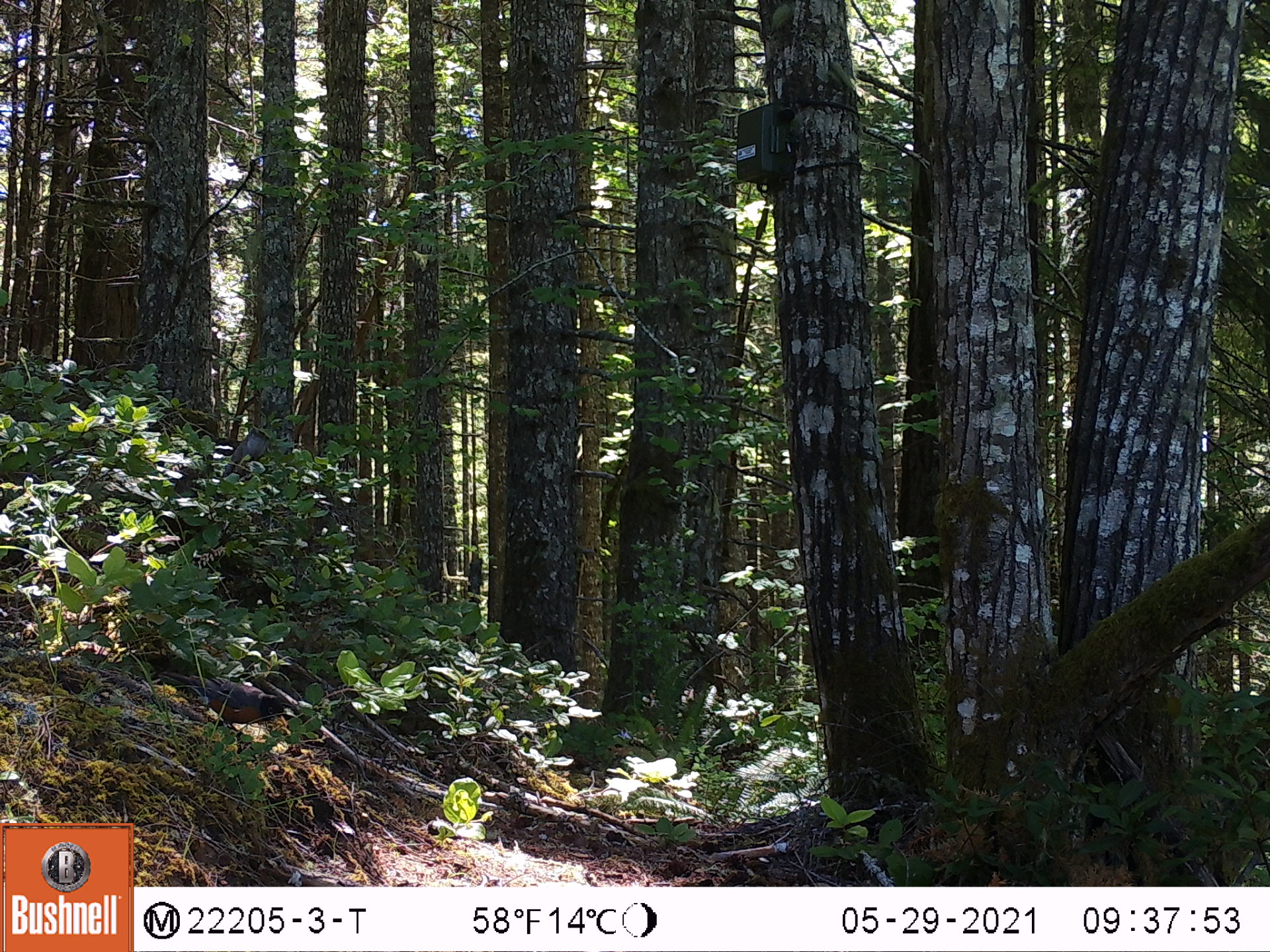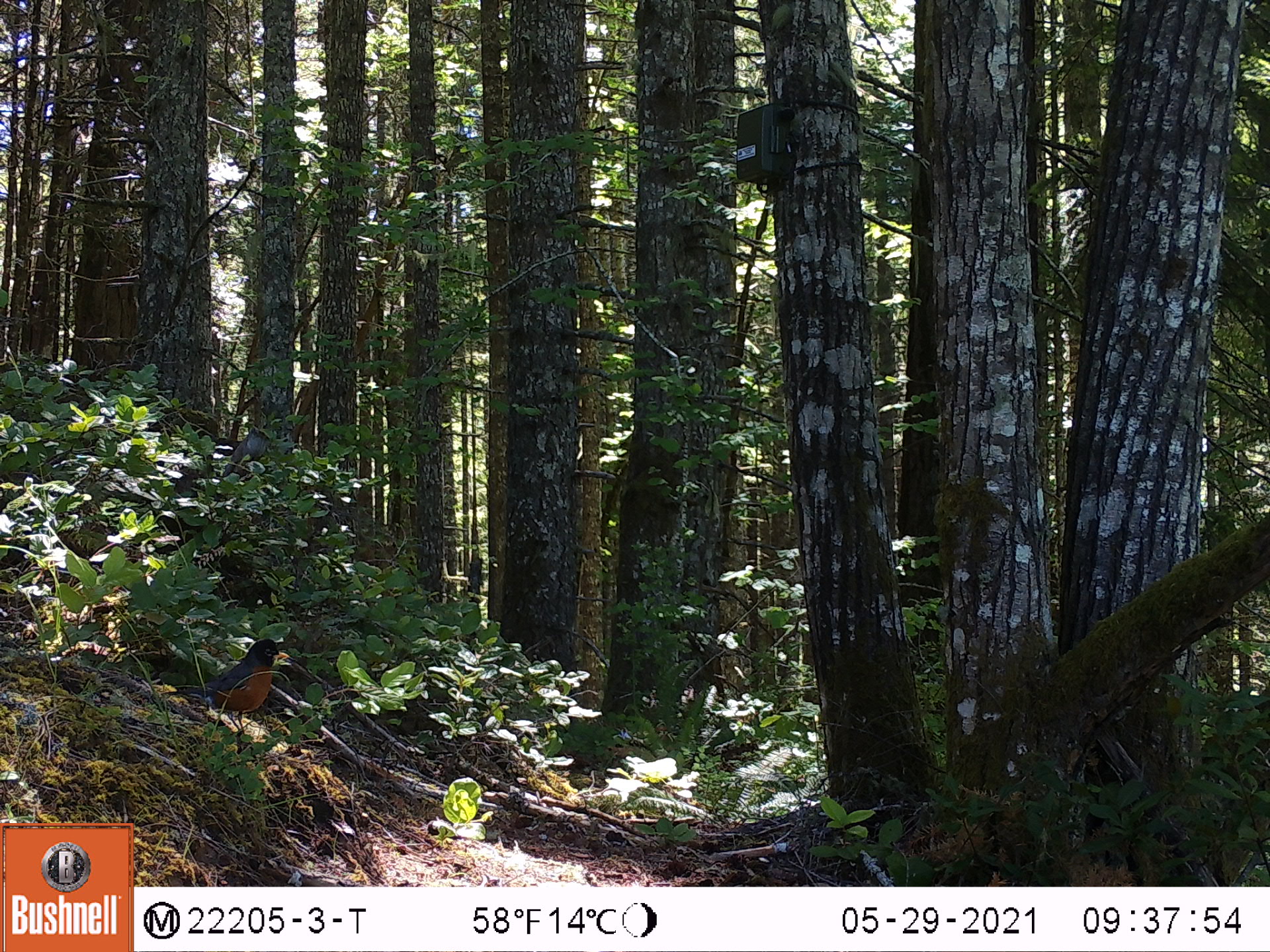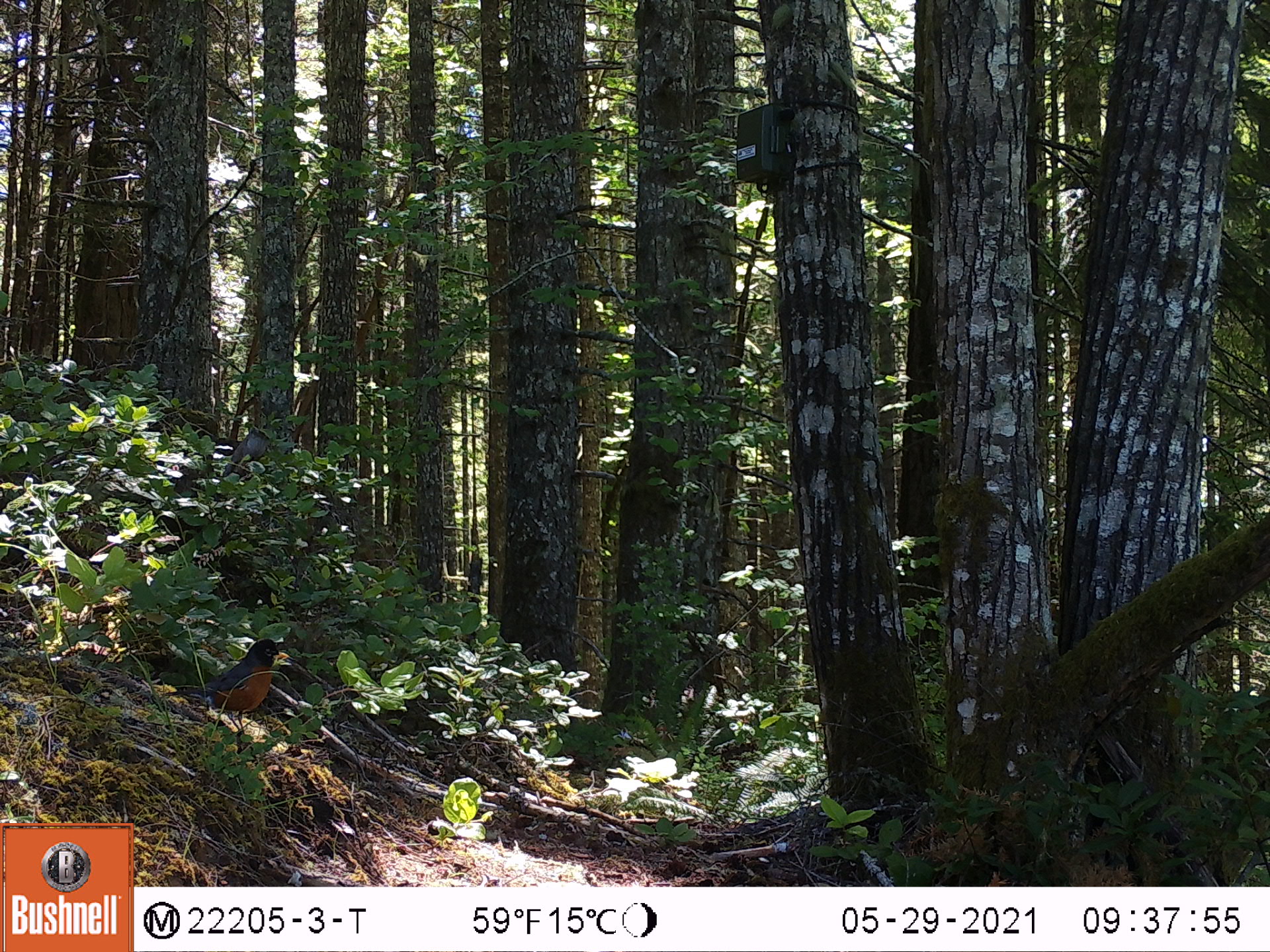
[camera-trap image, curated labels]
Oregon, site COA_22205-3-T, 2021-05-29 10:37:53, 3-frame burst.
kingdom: Animalia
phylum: Chordata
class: Aves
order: Passeriformes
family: Turdidae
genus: Turdus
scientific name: Turdus migratorius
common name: american robin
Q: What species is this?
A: American robin (Turdus migratorius).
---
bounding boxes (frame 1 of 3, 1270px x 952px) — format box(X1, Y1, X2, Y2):
american robin: box(151, 643, 307, 772)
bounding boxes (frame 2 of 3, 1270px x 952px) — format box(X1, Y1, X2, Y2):
american robin: box(146, 627, 309, 778)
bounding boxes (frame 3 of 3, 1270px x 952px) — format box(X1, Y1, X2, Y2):
american robin: box(159, 618, 304, 767)